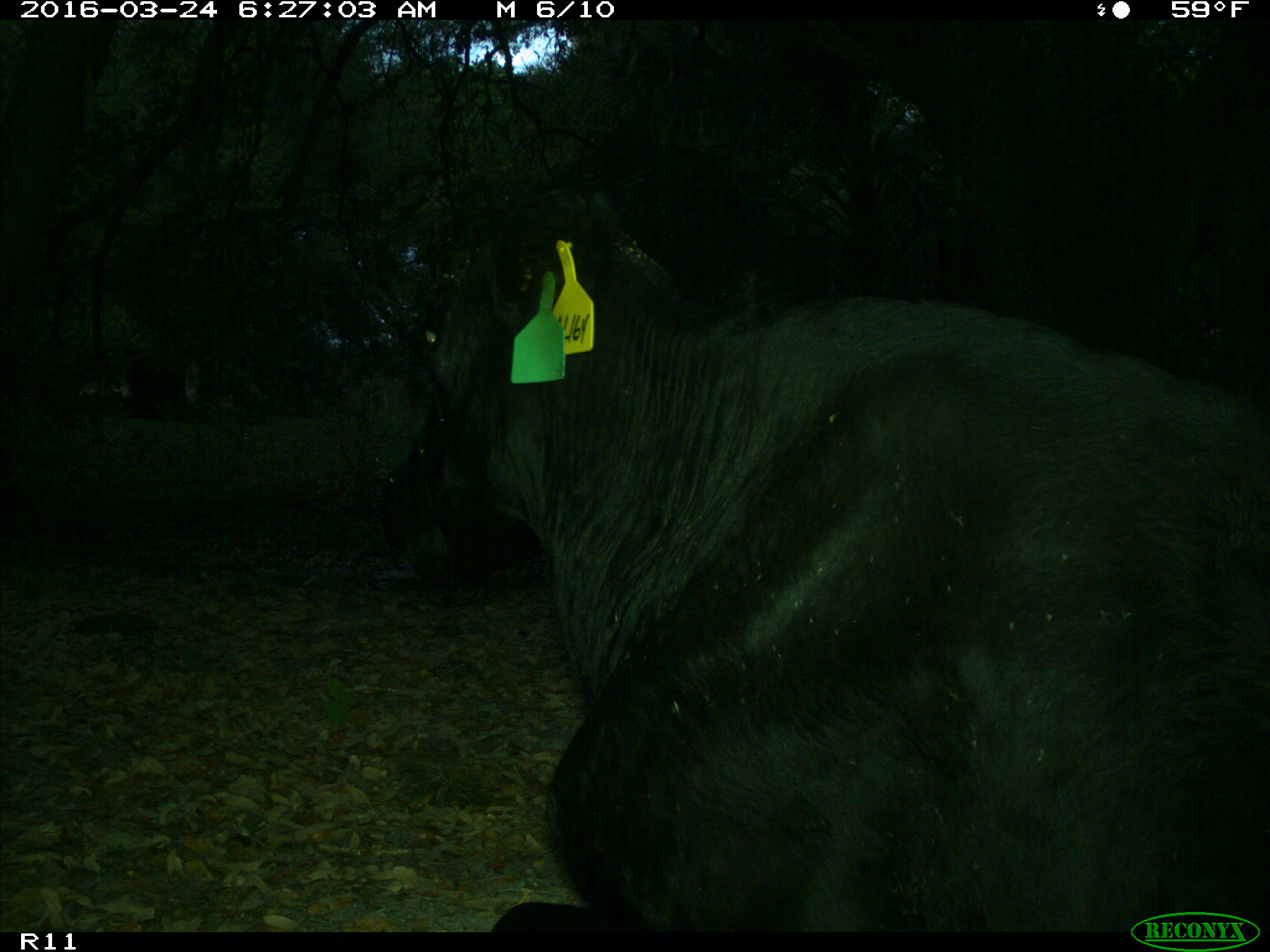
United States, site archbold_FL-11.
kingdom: Animalia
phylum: Chordata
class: Mammalia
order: Artiodactyla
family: Bovidae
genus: Bos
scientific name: Bos taurus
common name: domestic cow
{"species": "Bos taurus (domestic cow)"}